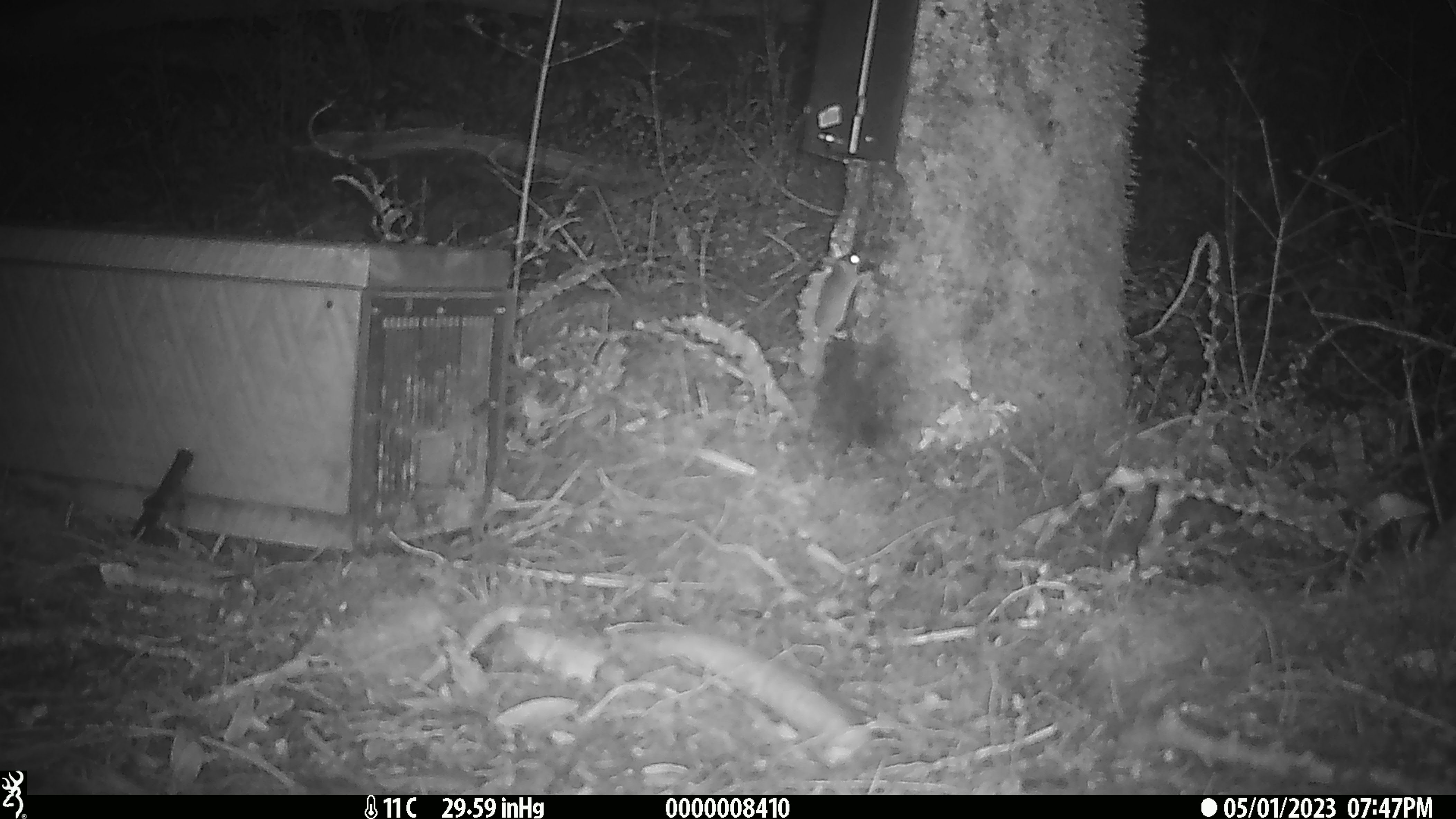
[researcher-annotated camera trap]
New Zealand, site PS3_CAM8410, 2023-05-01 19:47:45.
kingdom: Animalia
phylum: Chordata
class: Mammalia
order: Rodentia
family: Muridae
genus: Mus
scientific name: Mus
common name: mouse